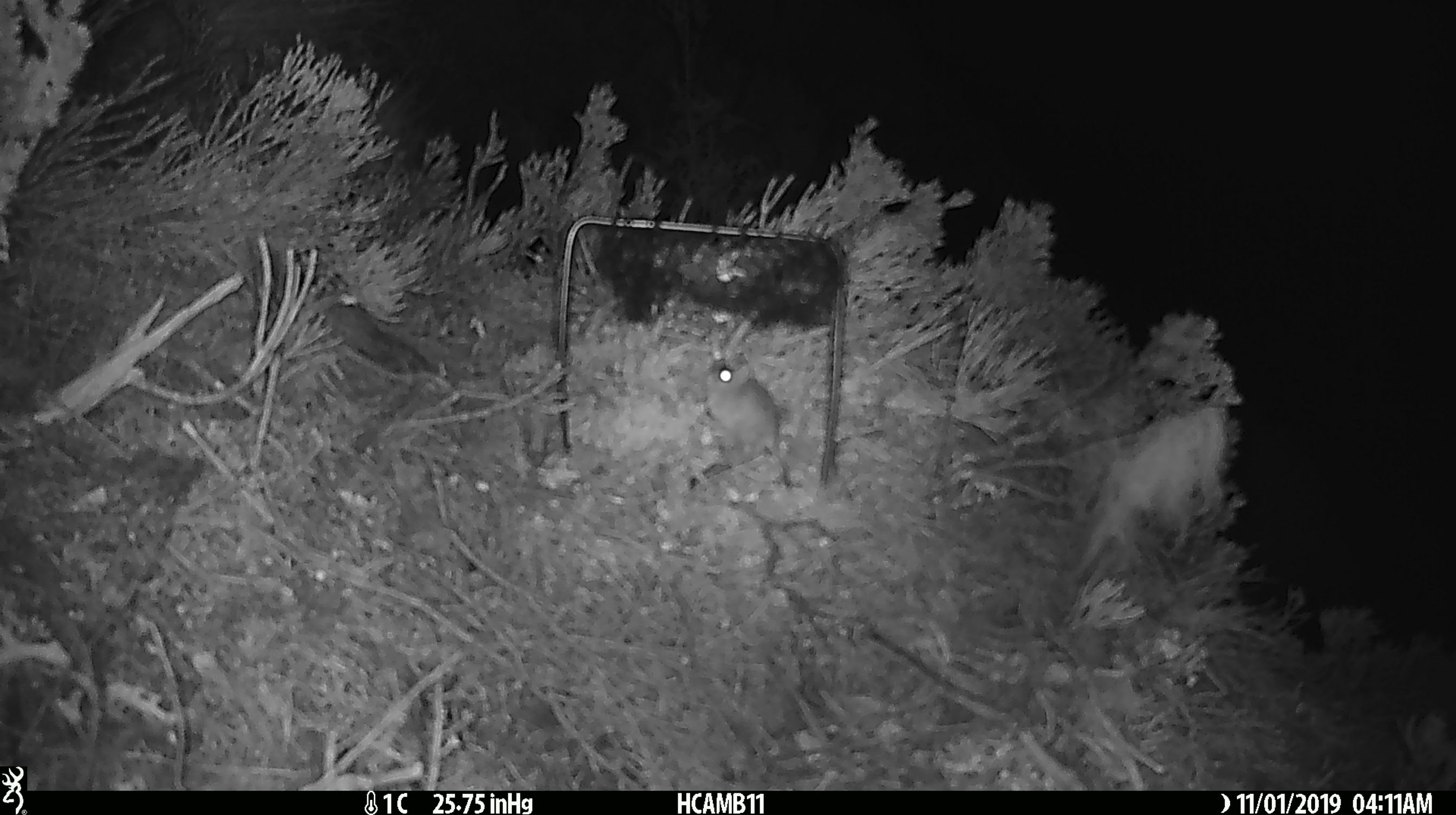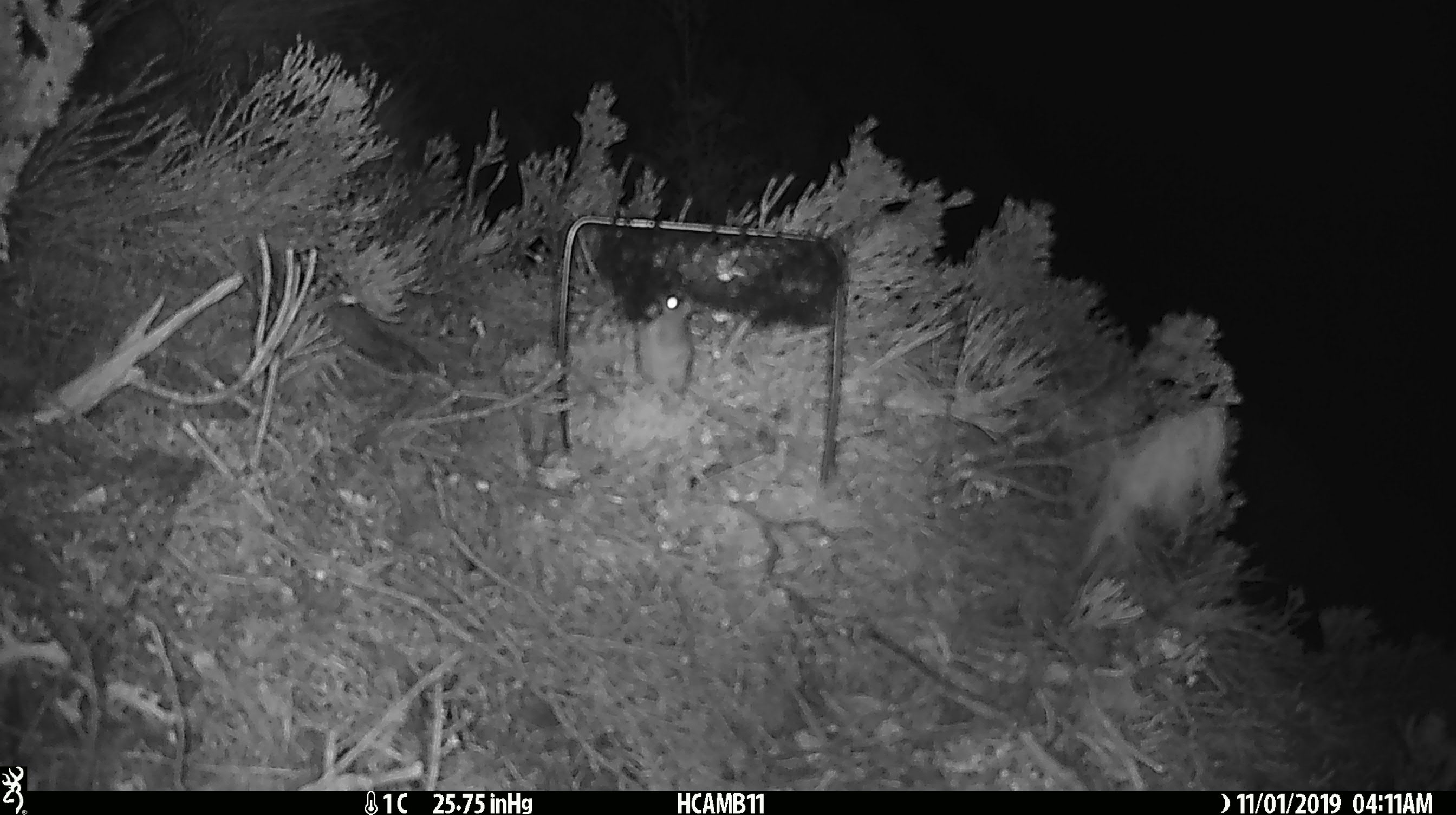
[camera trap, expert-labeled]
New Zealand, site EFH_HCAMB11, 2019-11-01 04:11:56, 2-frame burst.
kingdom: Animalia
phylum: Chordata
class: Mammalia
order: Rodentia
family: Muridae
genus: Mus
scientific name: Mus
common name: mouse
Mouse (Mus).